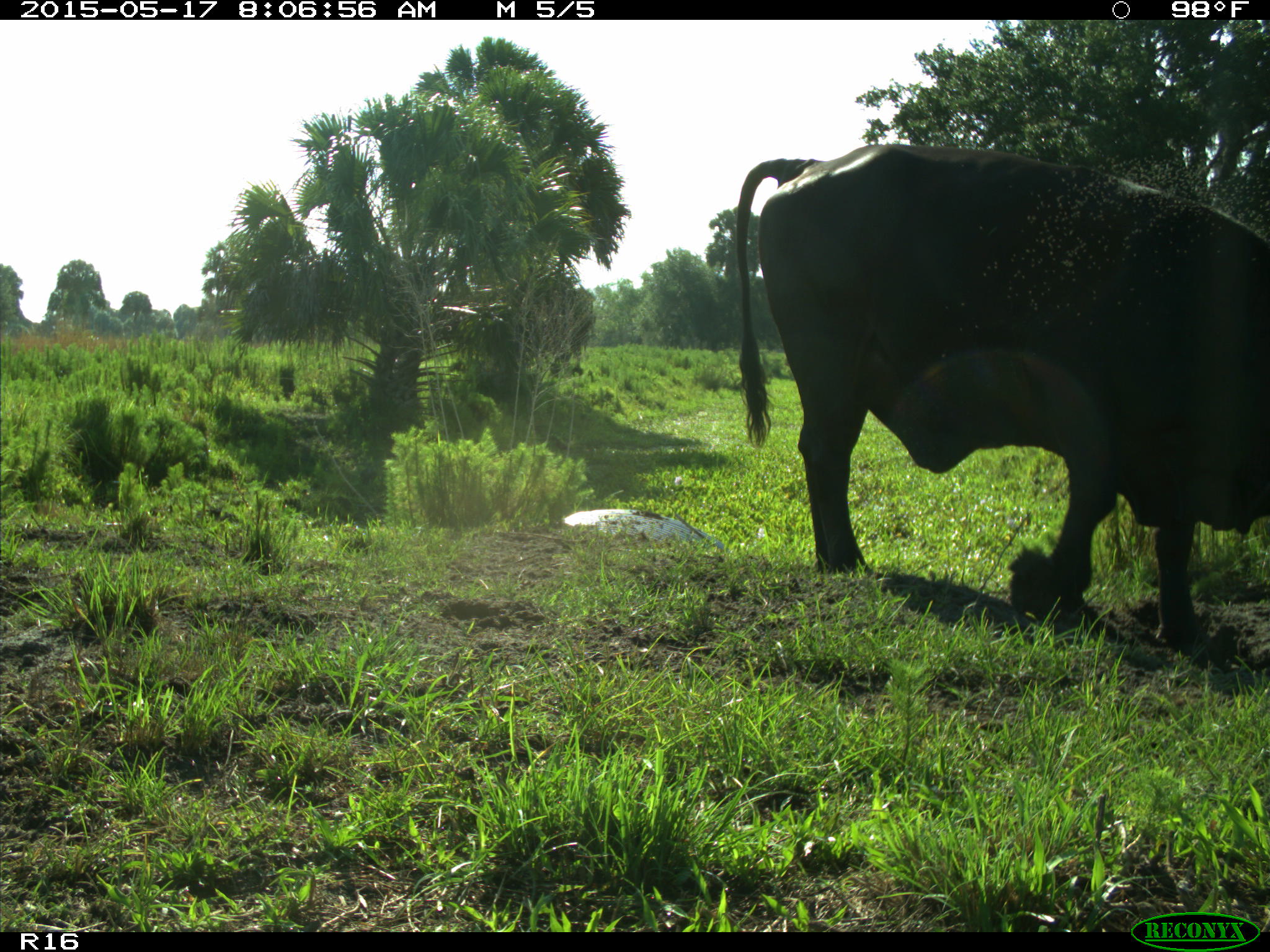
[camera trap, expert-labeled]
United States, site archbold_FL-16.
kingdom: Animalia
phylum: Chordata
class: Mammalia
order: Artiodactyla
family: Bovidae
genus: Bos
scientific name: Bos taurus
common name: domestic cow